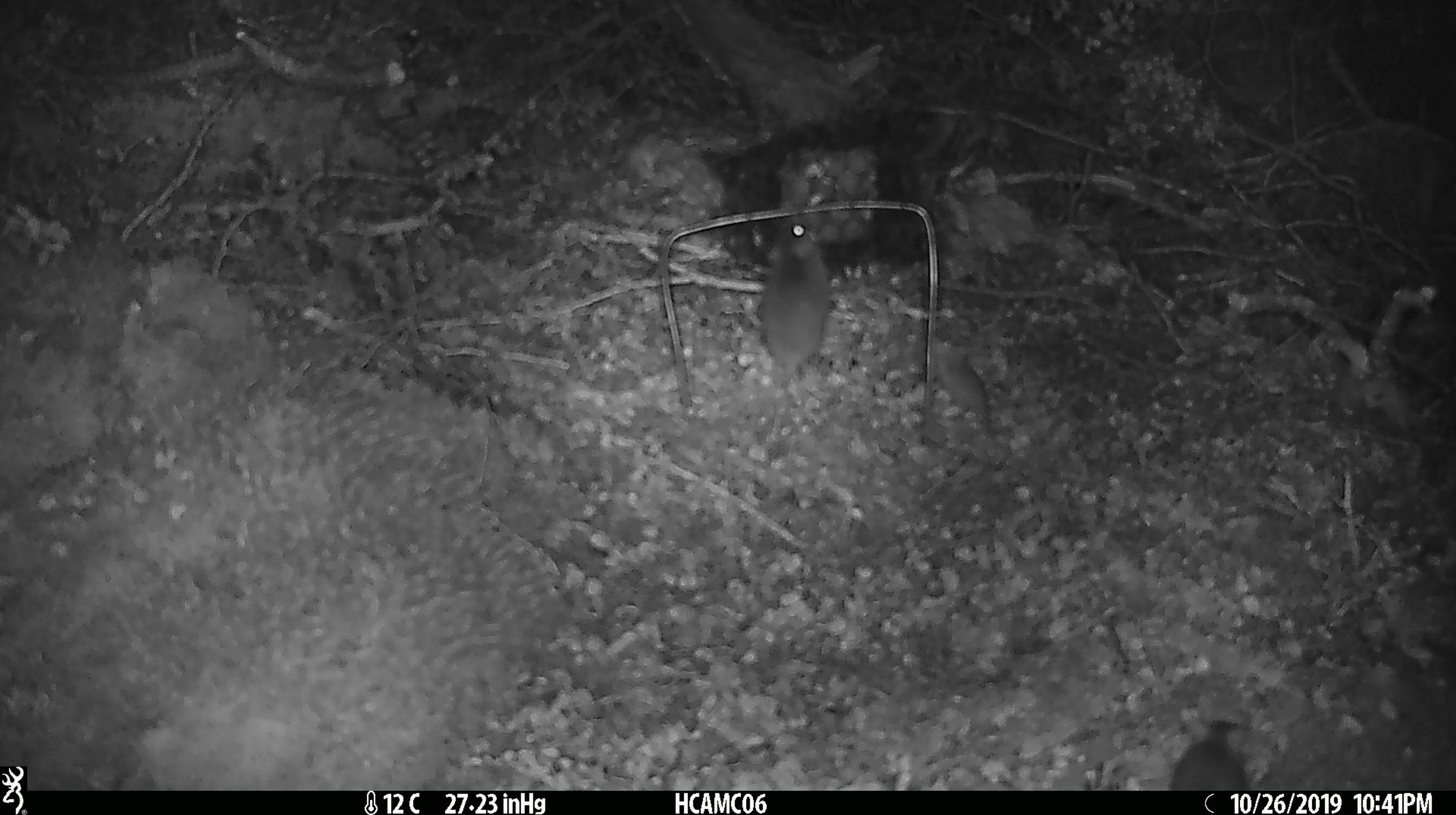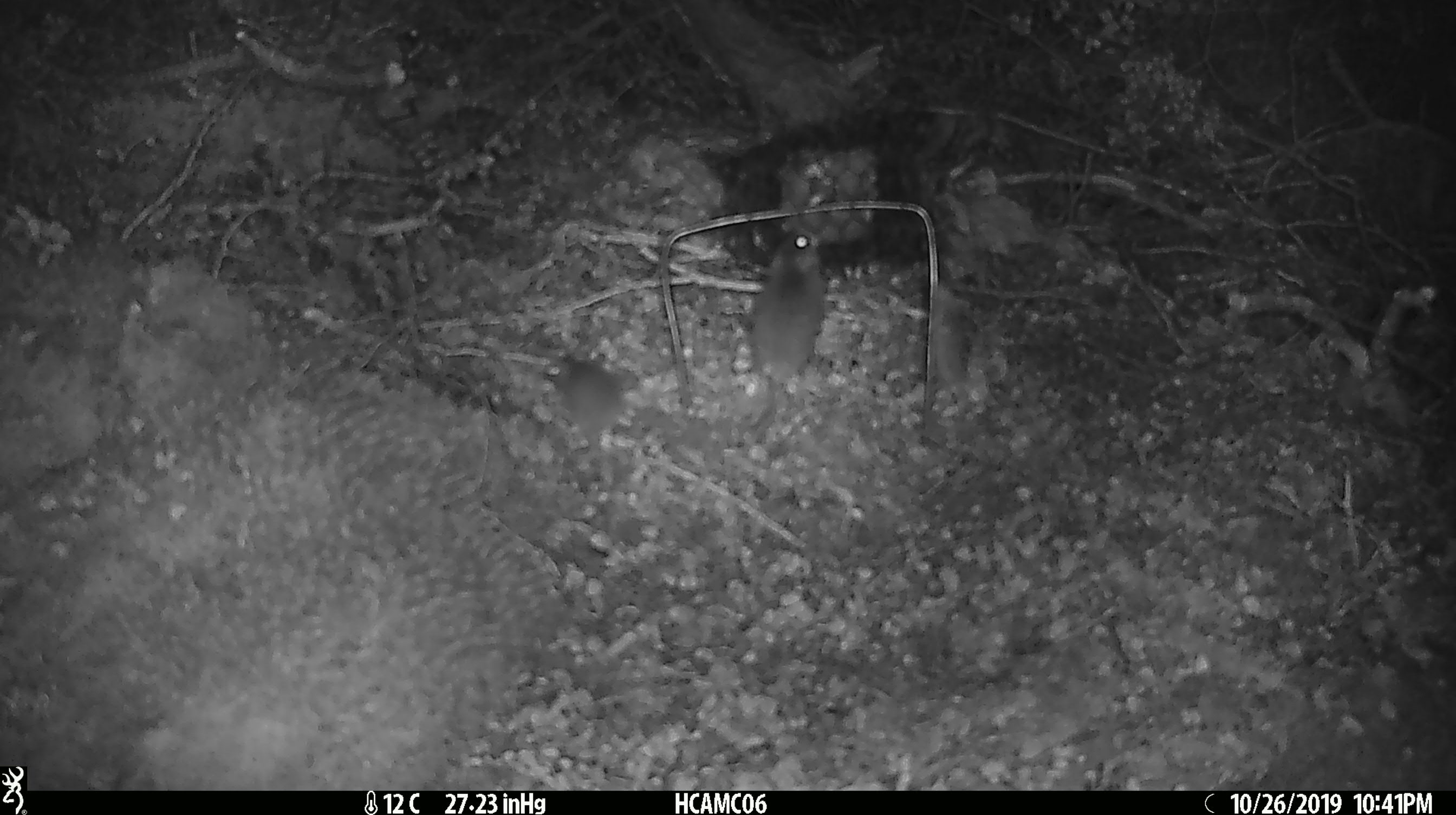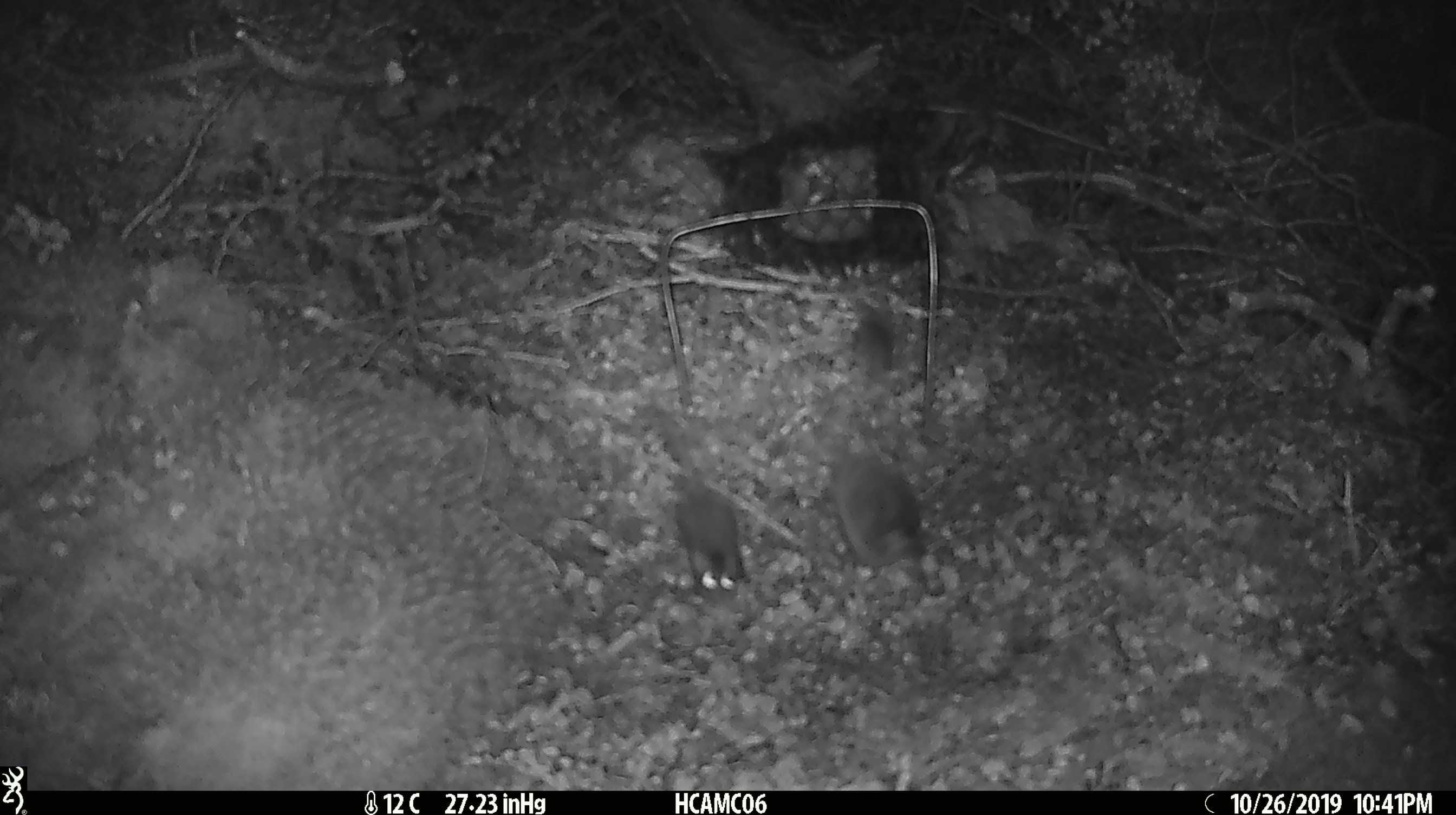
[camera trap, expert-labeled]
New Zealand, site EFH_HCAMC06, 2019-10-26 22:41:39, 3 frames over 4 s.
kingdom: Animalia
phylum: Chordata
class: Mammalia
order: Rodentia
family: Muridae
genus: Mus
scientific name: Mus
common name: mouse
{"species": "mouse (Mus)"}